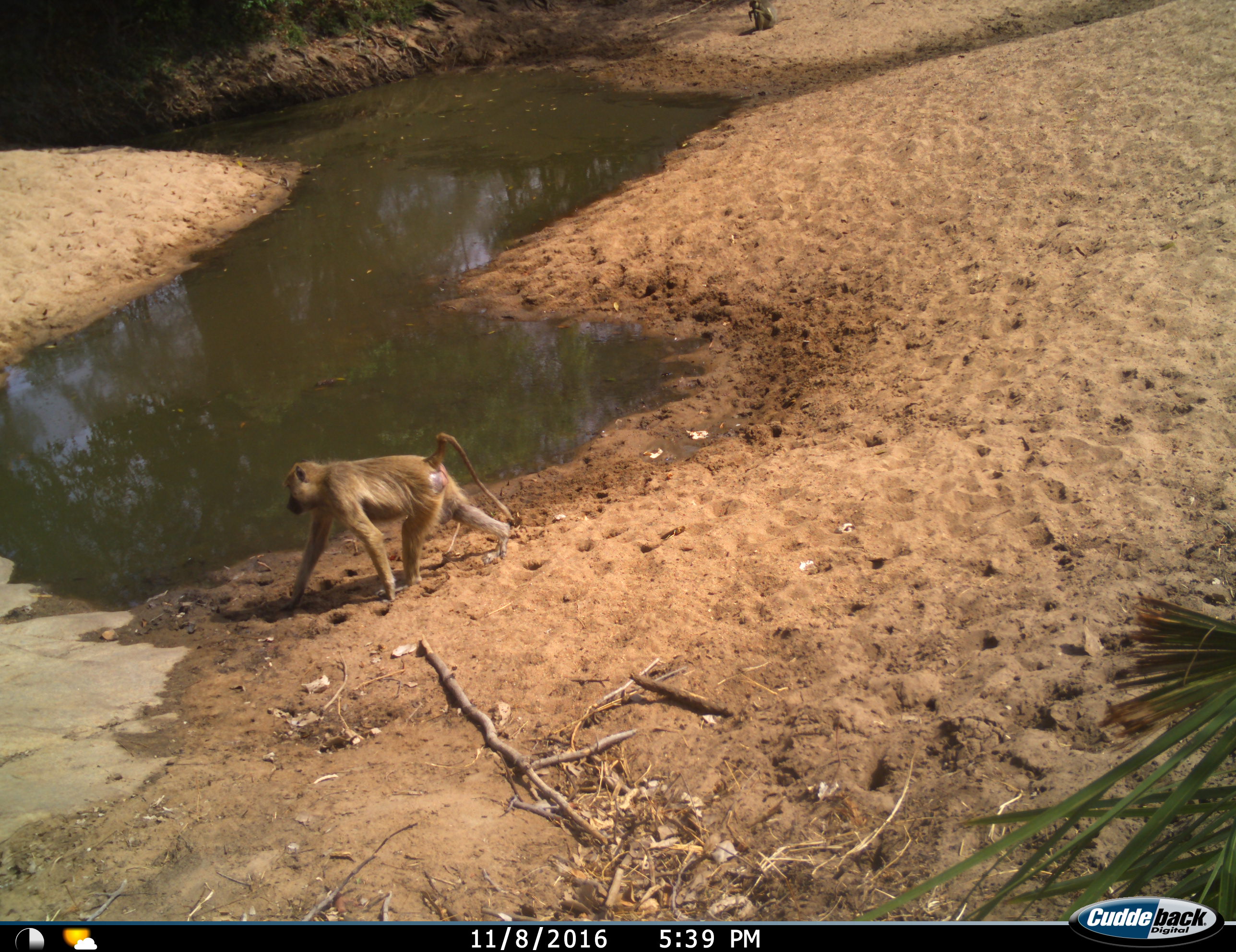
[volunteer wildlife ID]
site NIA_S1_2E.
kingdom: Animalia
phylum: Chordata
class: Mammalia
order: Primates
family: Cercopithecidae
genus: Papio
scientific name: Papio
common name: baboon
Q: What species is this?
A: Baboon (Papio).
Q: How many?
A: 2.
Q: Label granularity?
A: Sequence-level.